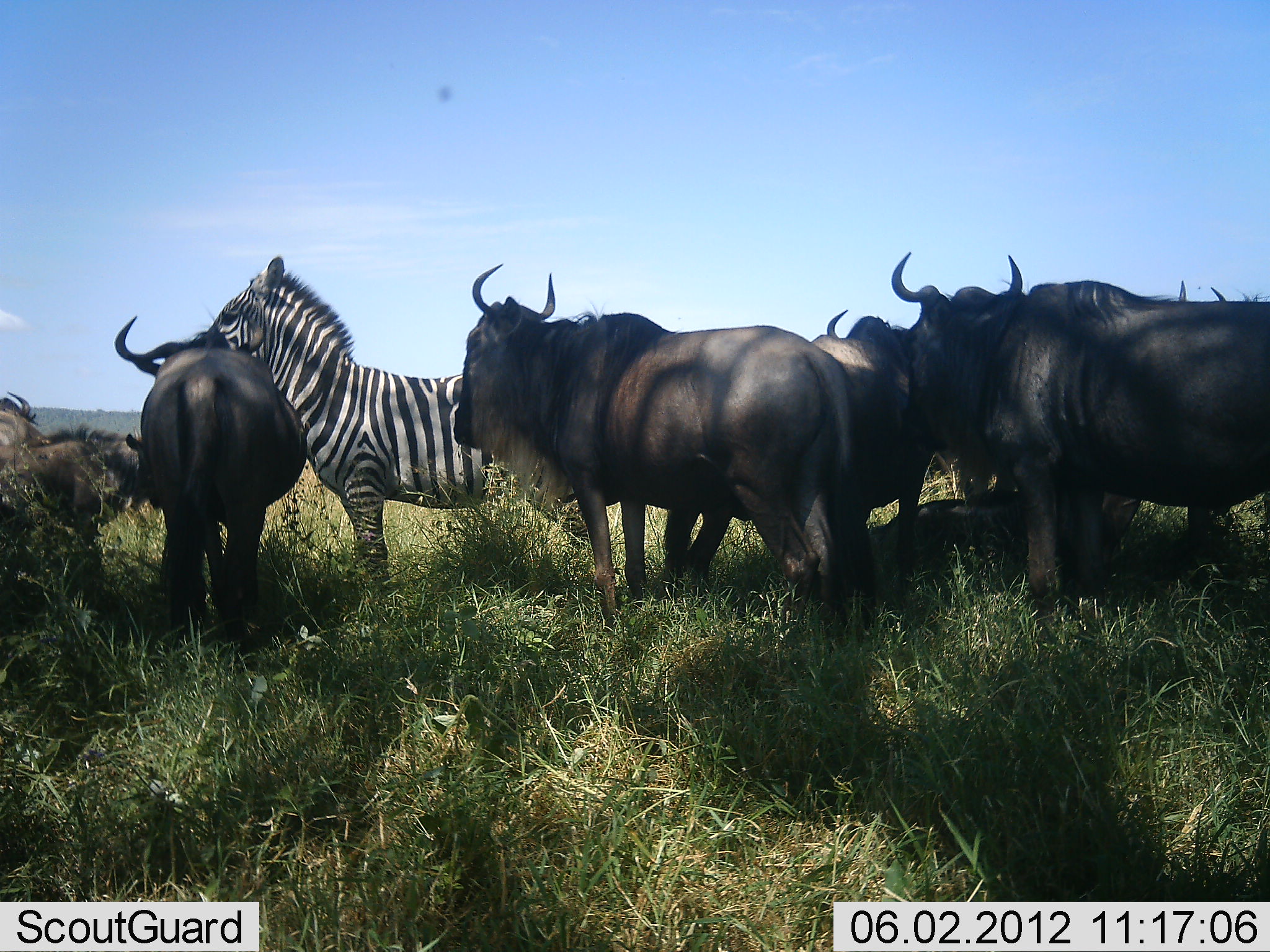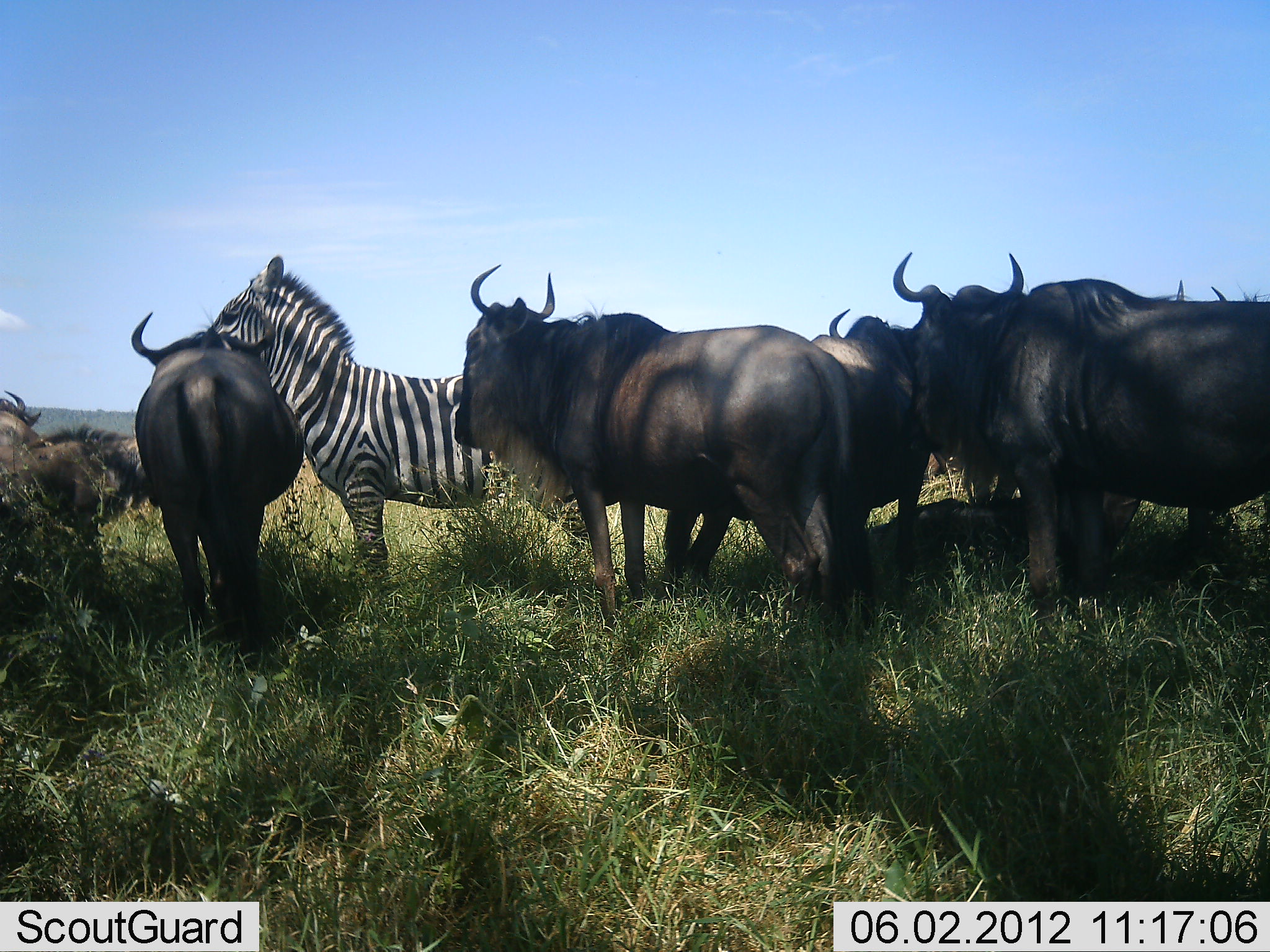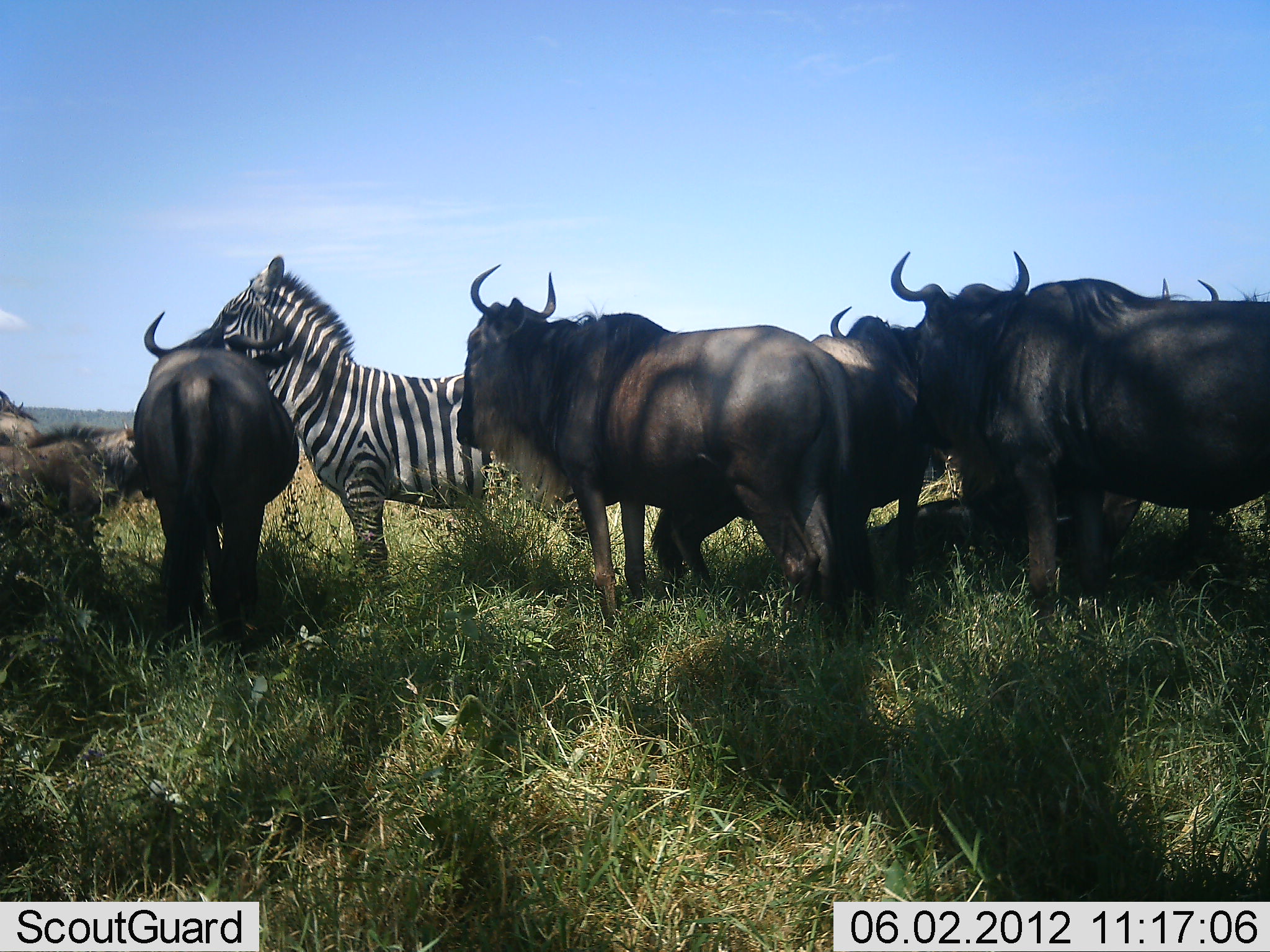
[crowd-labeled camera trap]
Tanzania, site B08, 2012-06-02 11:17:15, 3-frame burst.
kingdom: Animalia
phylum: Chordata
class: Mammalia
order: Artiodactyla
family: Bovidae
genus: Connochaetes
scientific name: Connochaetes taurinus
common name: blue wildebeest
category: wildebeest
Wildebeest (blue wildebeest) (Connochaetes taurinus), count 7. Behavior (volunteer vote fractions): standing 90%, resting 0%, moving 0%, interacting 10%. Young present (vote fraction): 0%. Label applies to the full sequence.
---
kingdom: Animalia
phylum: Chordata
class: Mammalia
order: Perissodactyla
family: Equidae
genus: Equus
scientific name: Equus quagga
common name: plains zebra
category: zebra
Zebra (plains zebra) (Equus quagga), count 1. Behavior (volunteer vote fractions): standing 90%, resting 0%, moving 0%, interacting 10%. Young present (vote fraction): 0%. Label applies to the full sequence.